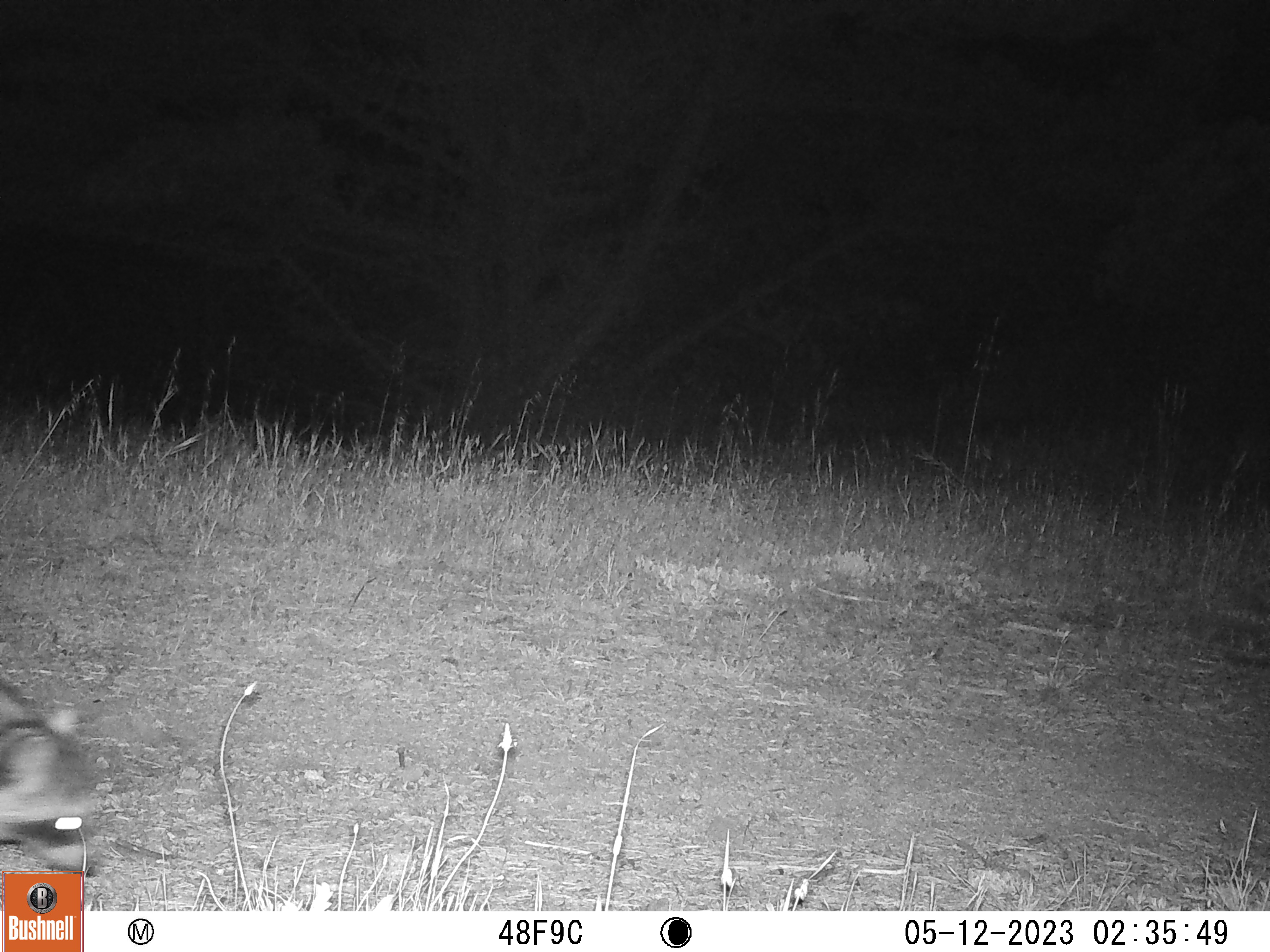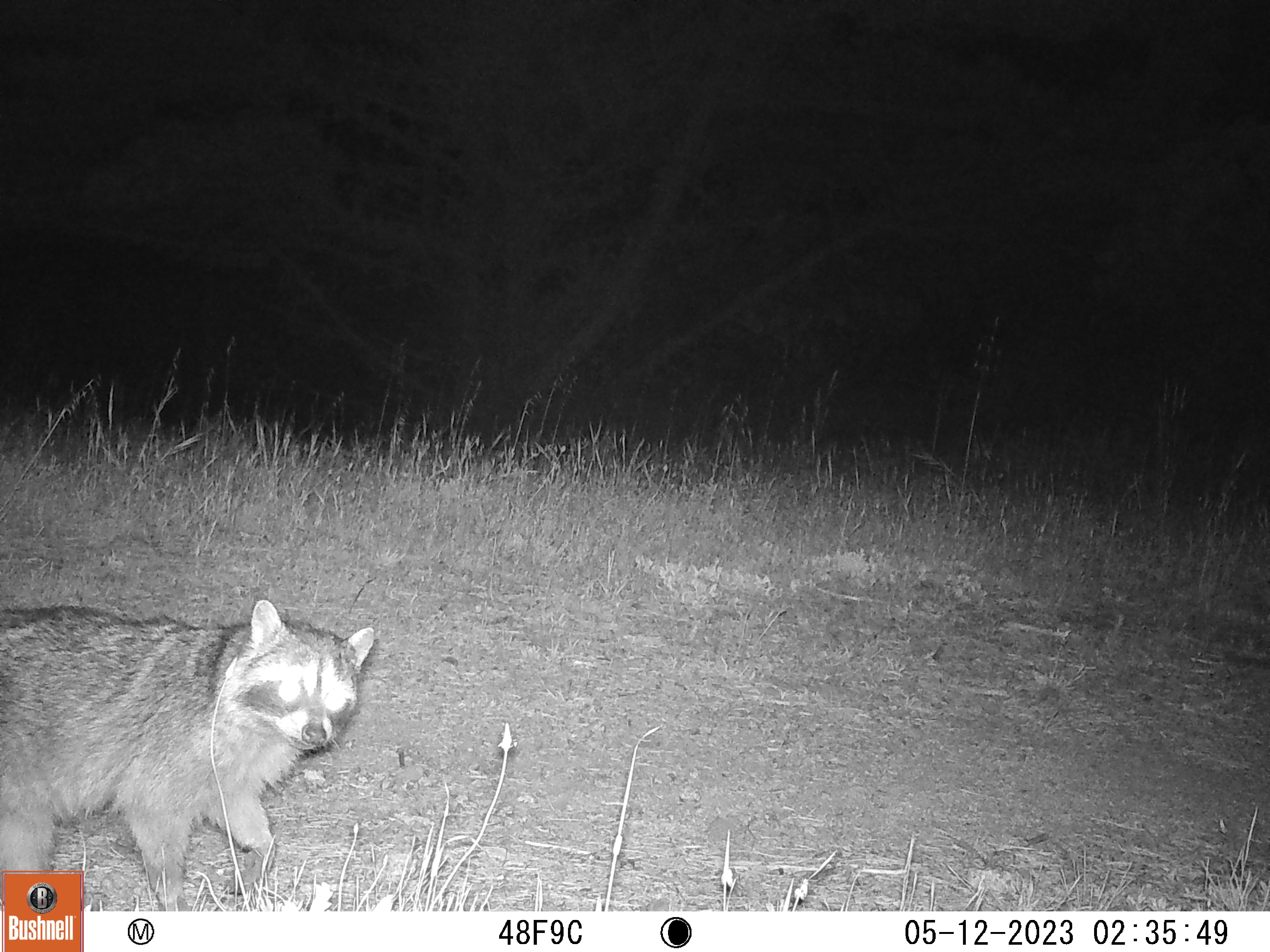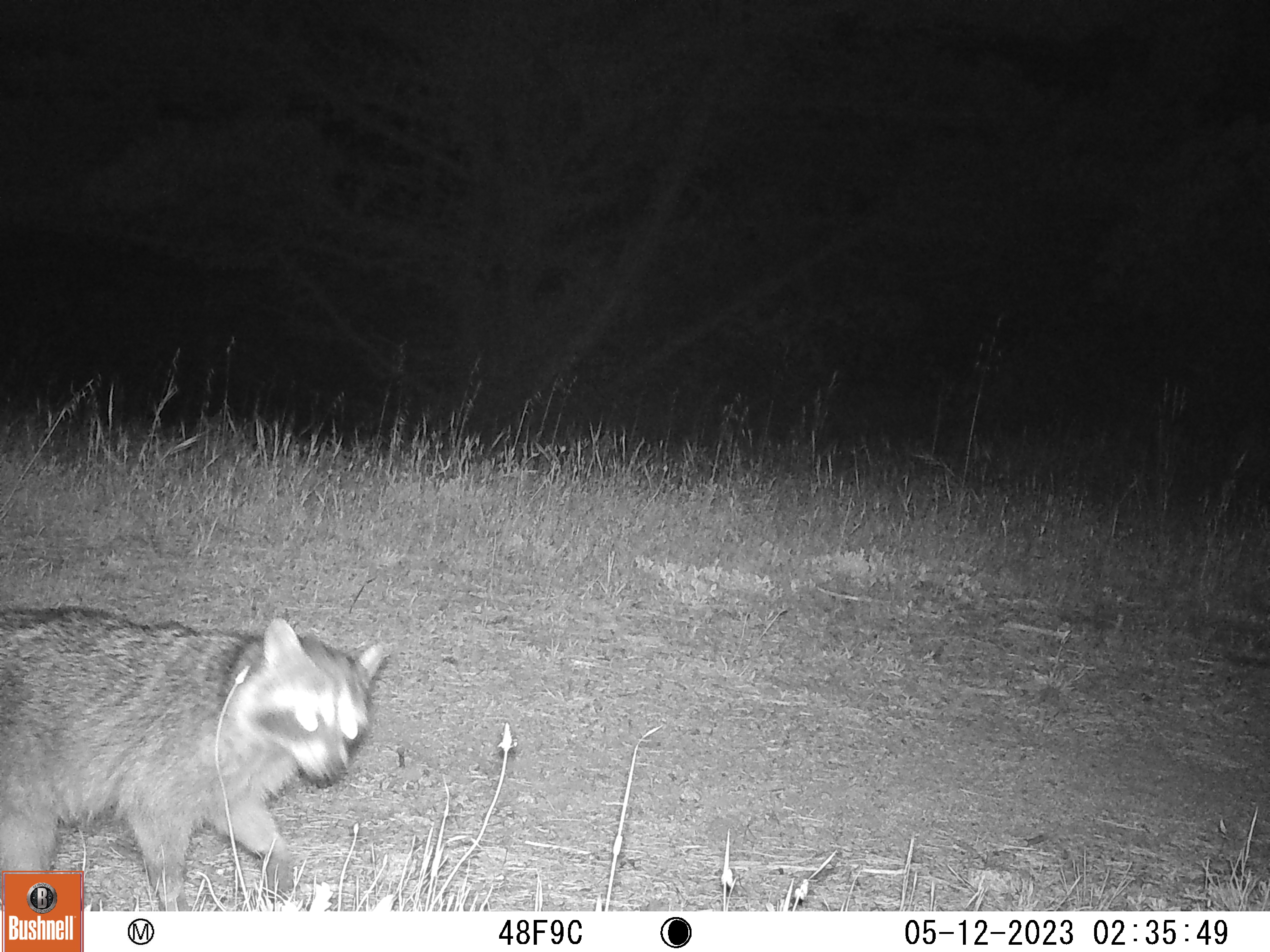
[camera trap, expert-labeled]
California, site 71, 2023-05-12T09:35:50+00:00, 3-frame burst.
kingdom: Animalia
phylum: Chordata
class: Mammalia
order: Carnivora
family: Procyonidae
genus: Procyon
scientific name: Procyon lotor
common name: raccoon